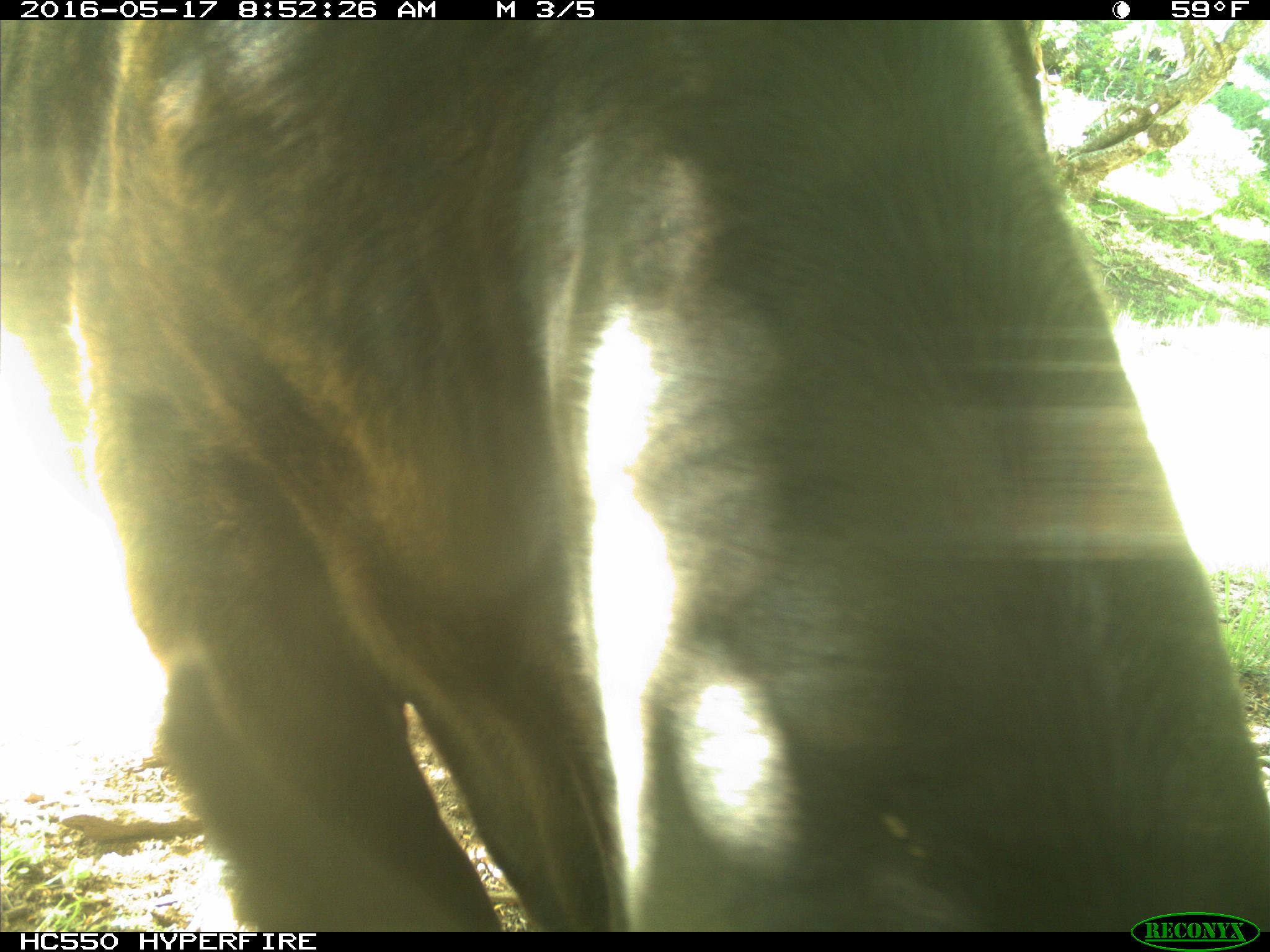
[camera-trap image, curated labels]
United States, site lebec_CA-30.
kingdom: Animalia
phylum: Chordata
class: Mammalia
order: Artiodactyla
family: Bovidae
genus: Bos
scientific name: Bos taurus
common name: domestic cow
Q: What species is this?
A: Bos taurus (domestic cow).